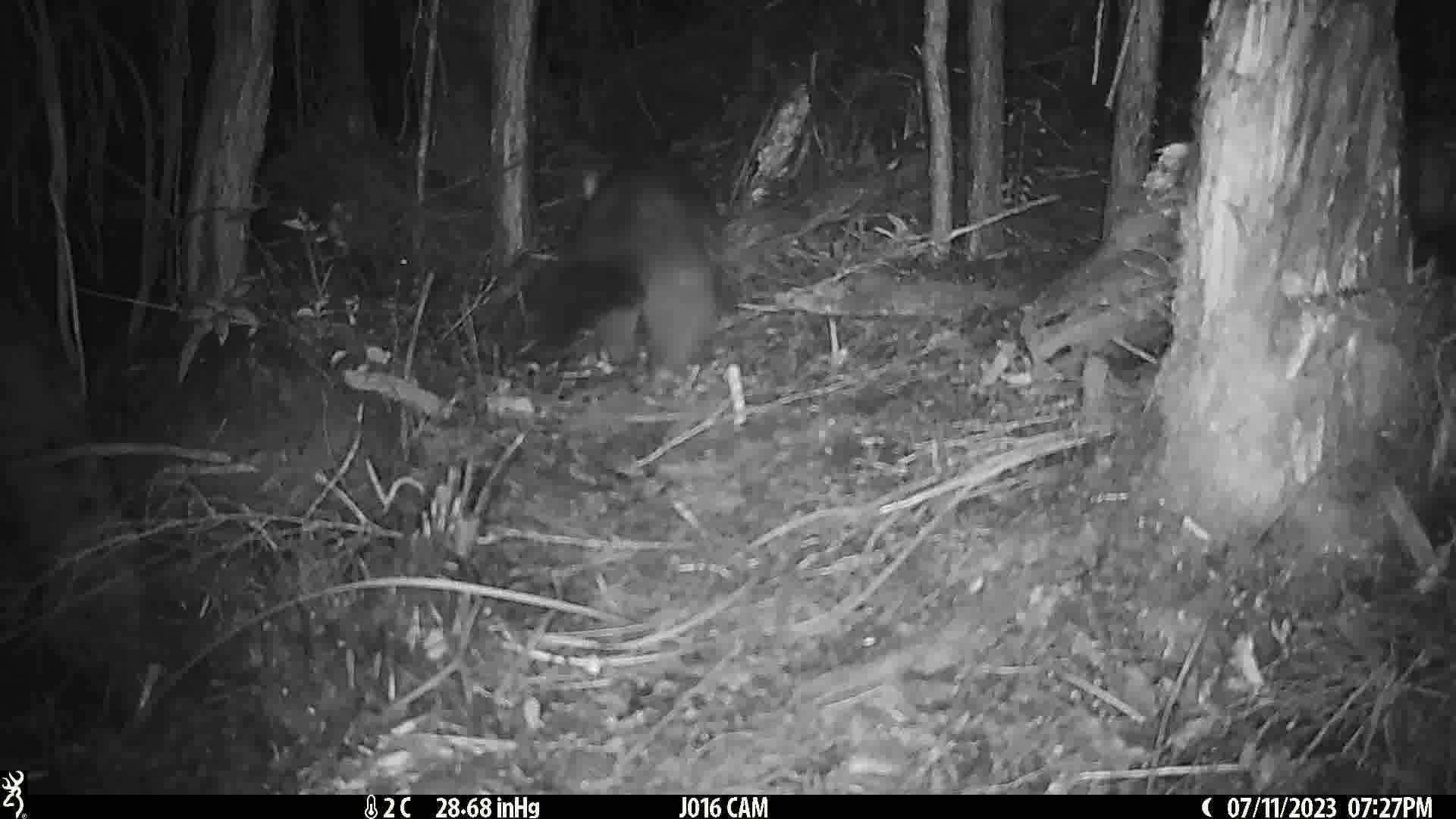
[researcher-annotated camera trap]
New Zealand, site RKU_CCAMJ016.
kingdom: Animalia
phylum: Chordata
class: Mammalia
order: Diprotodontia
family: Phalangeridae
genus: Trichosurus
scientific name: Trichosurus vulpecula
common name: common brushtail possum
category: possum